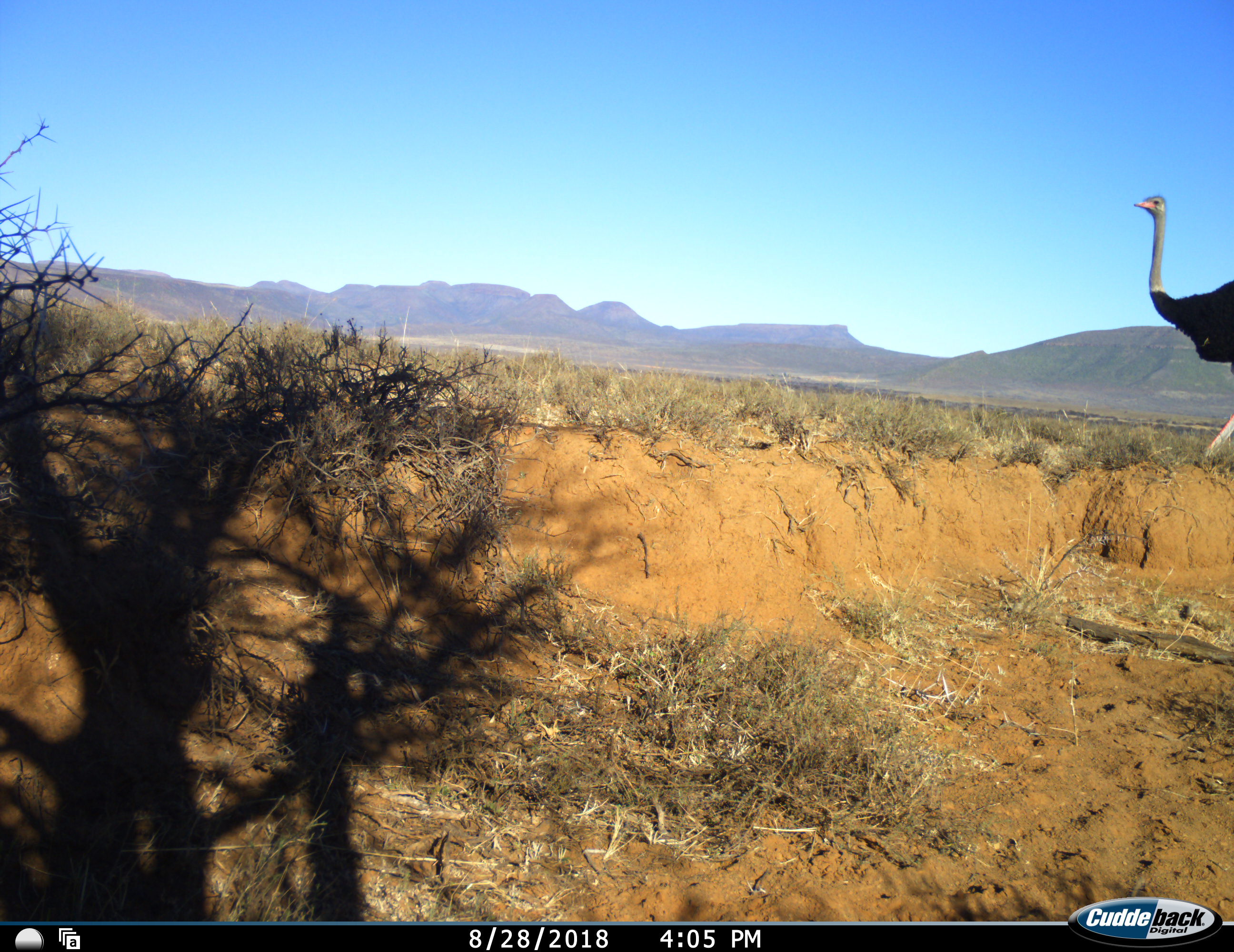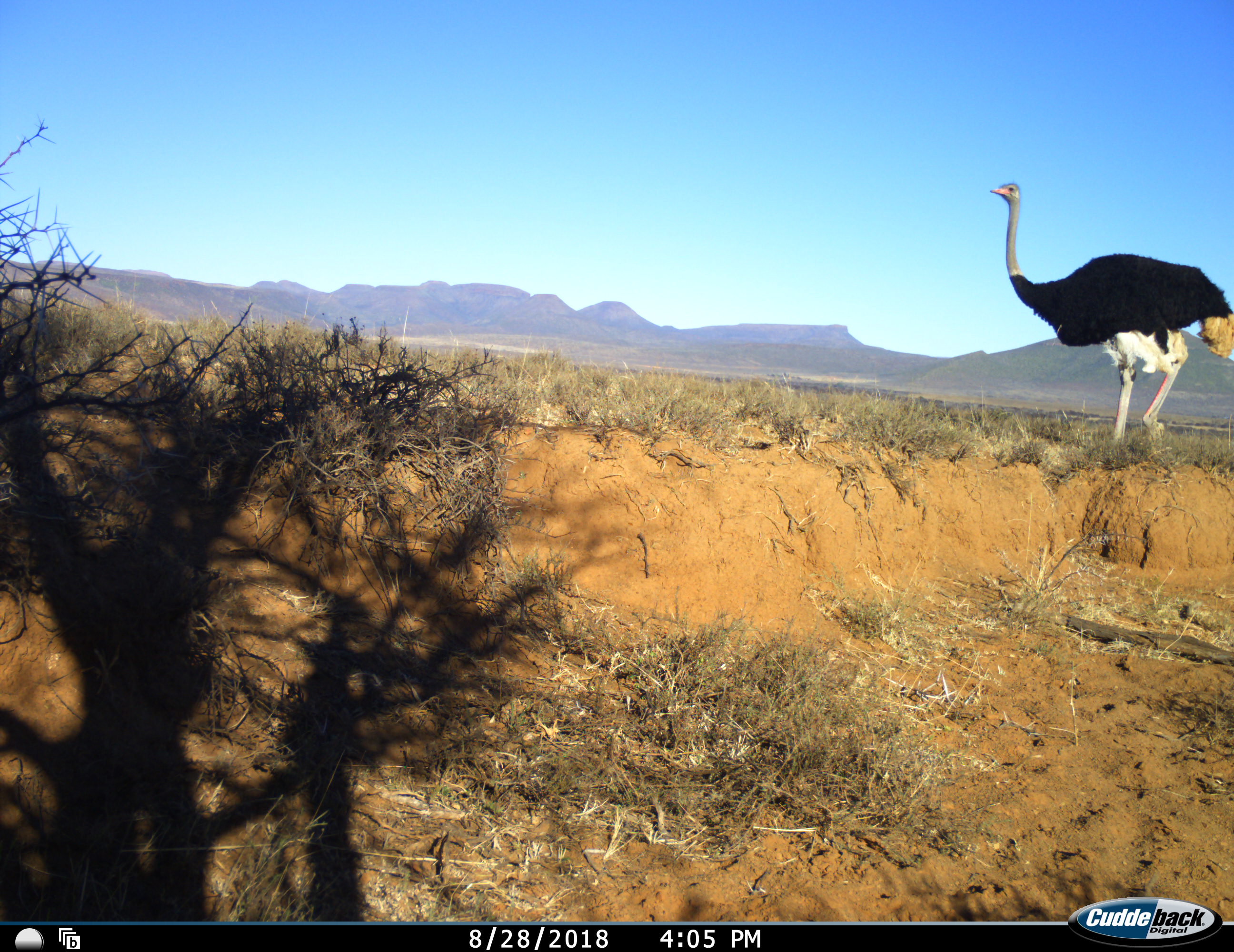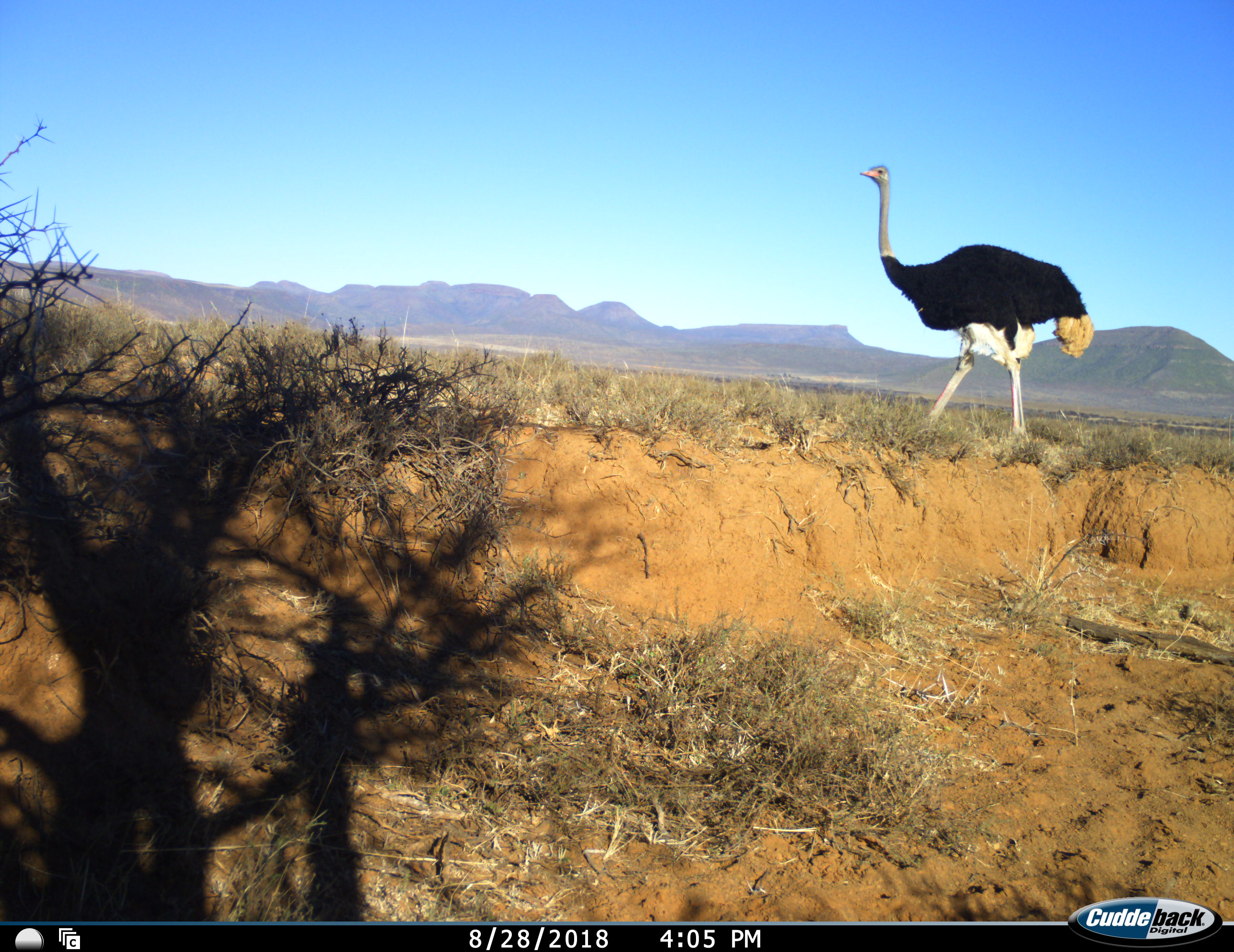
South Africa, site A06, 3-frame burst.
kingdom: Animalia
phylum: Chordata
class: Aves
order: Struthioniformes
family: Struthionidae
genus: Struthio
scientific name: Struthio camelus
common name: ostrich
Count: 1.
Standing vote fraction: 20%.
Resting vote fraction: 0%.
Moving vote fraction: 90%.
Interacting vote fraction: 0%.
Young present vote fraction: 0%.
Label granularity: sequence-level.